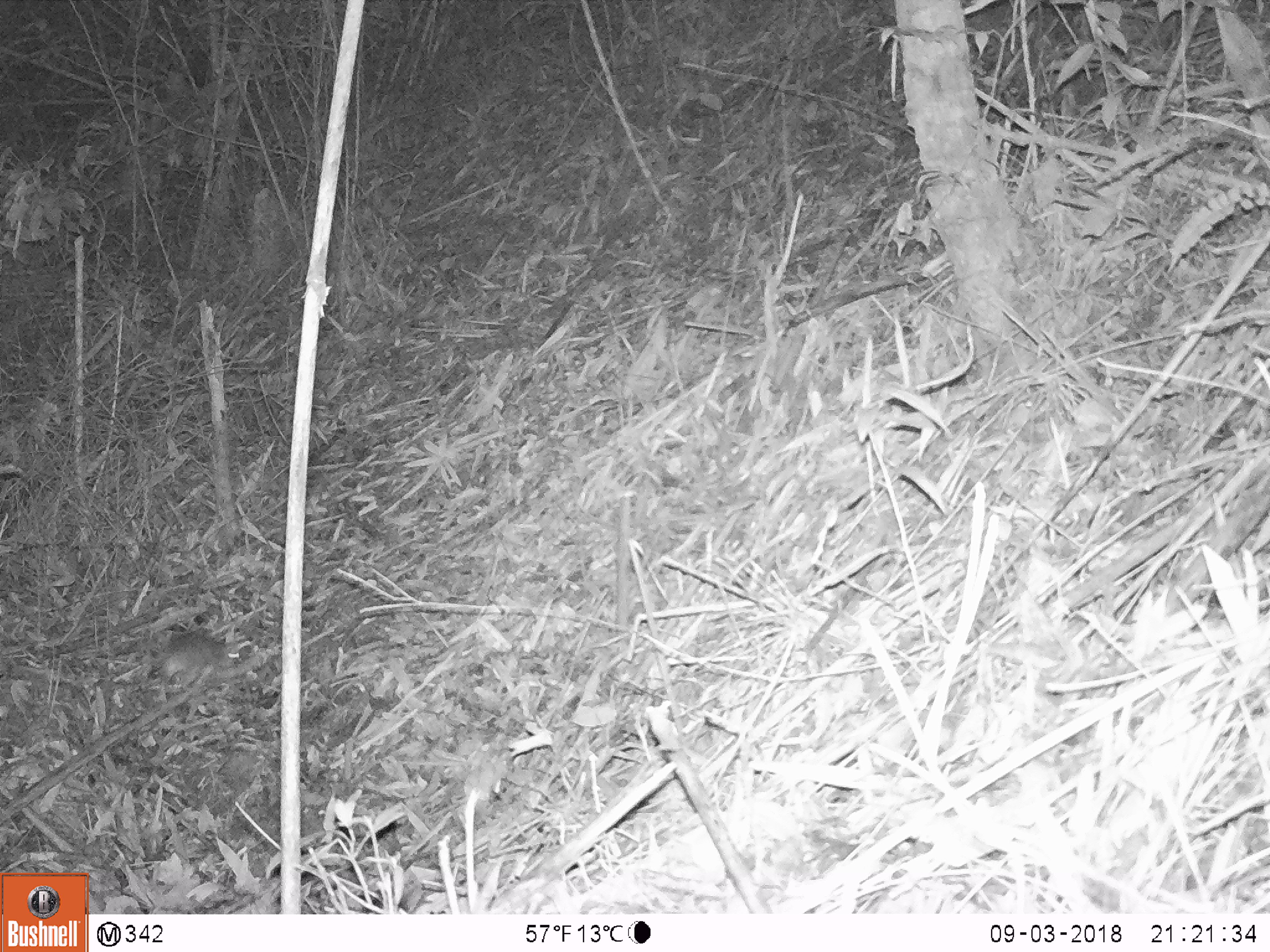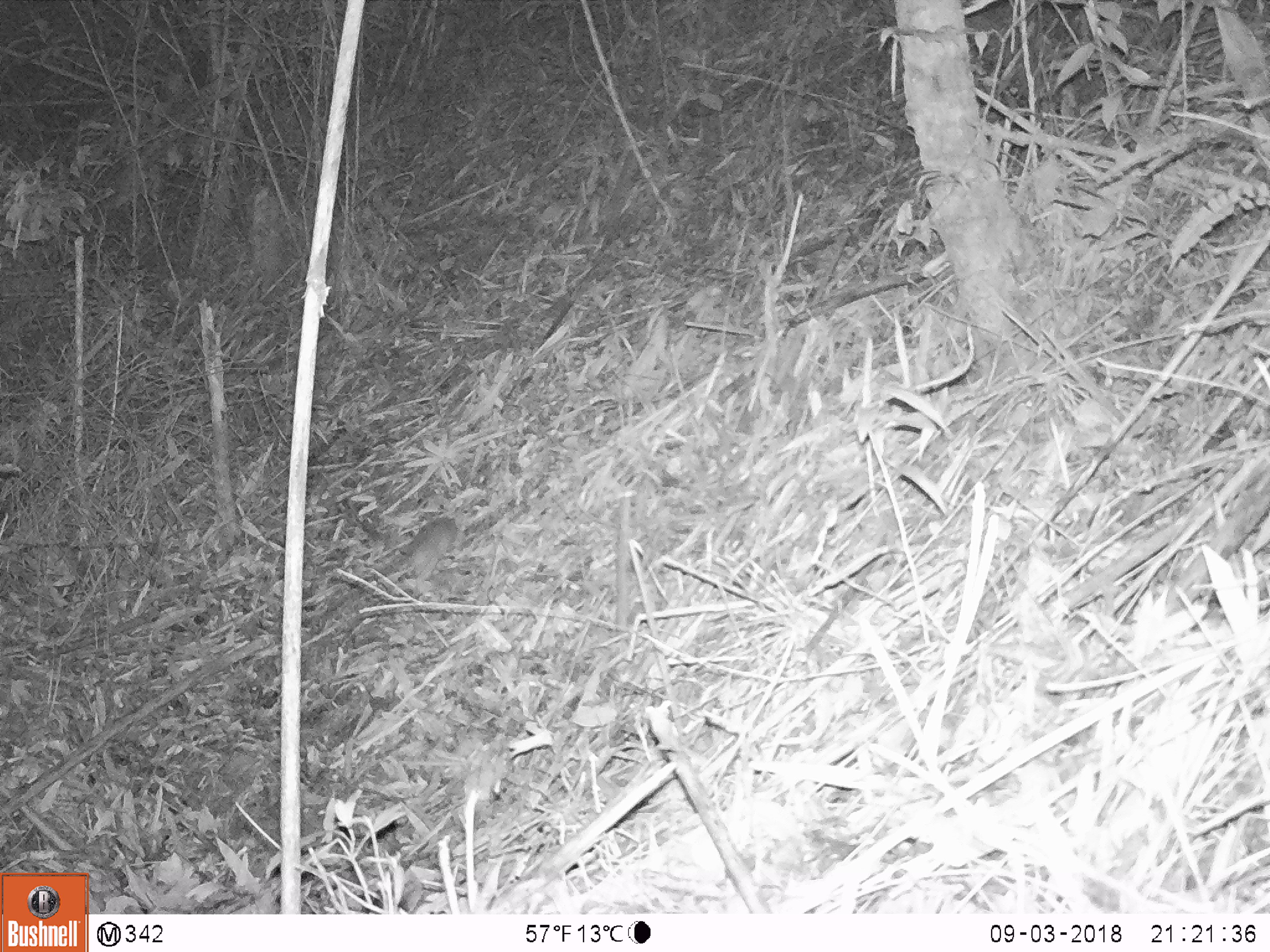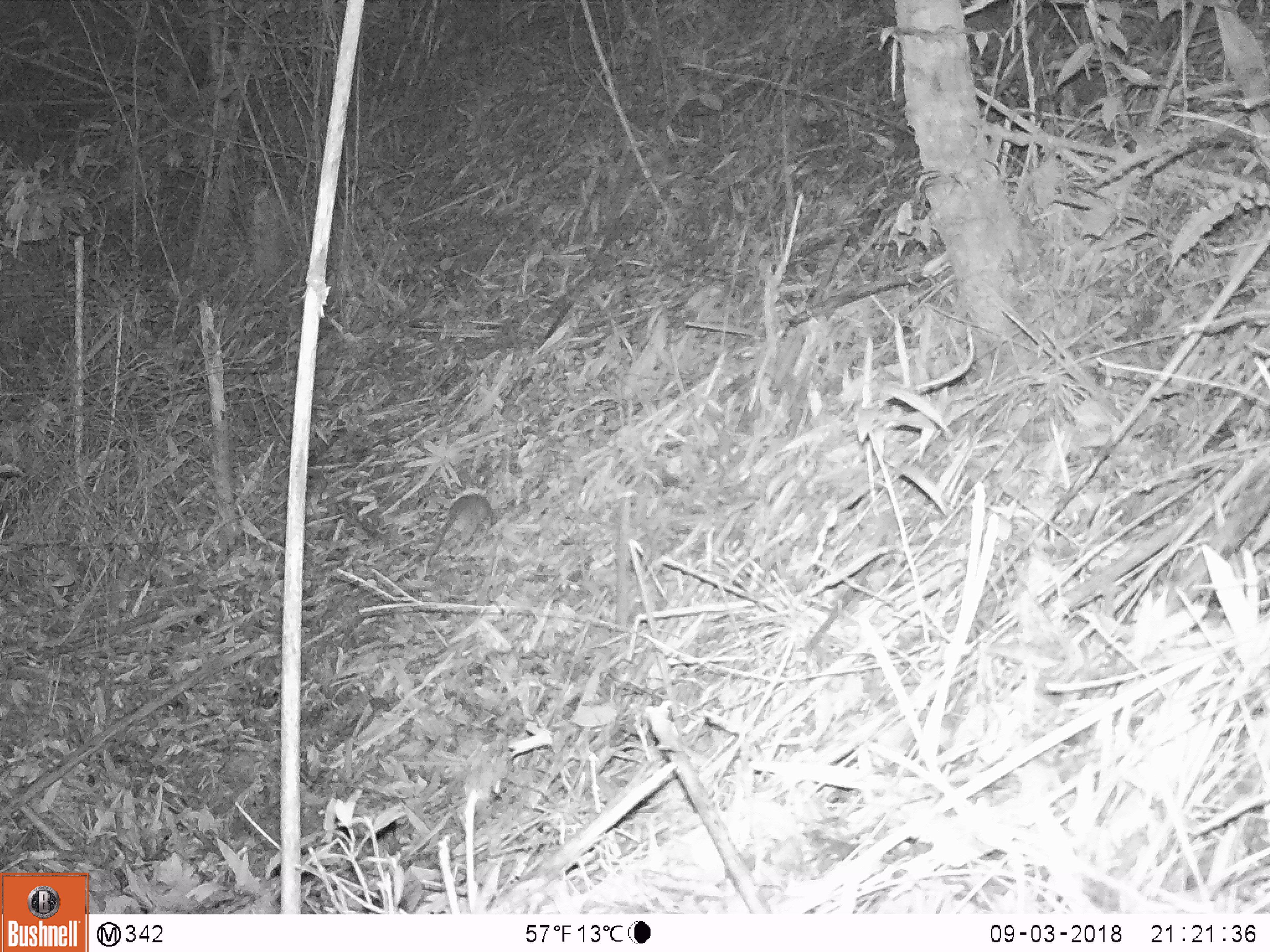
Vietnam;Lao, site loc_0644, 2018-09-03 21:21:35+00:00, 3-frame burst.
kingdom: Animalia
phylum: Chordata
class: Mammalia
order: Rodentia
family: Muridae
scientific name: Muridae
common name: old-world mice and rats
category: unidentified murid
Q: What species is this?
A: Unidentified murid (old-world mice and rats) (Muridae).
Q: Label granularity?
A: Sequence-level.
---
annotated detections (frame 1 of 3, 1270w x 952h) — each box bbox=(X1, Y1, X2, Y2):
unidentified murid: bbox=(154, 629, 240, 694)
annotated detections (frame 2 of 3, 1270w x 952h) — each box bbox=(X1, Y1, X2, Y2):
unidentified murid: bbox=(400, 517, 456, 585)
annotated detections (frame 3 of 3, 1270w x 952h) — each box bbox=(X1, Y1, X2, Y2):
unidentified murid: bbox=(427, 493, 493, 558)